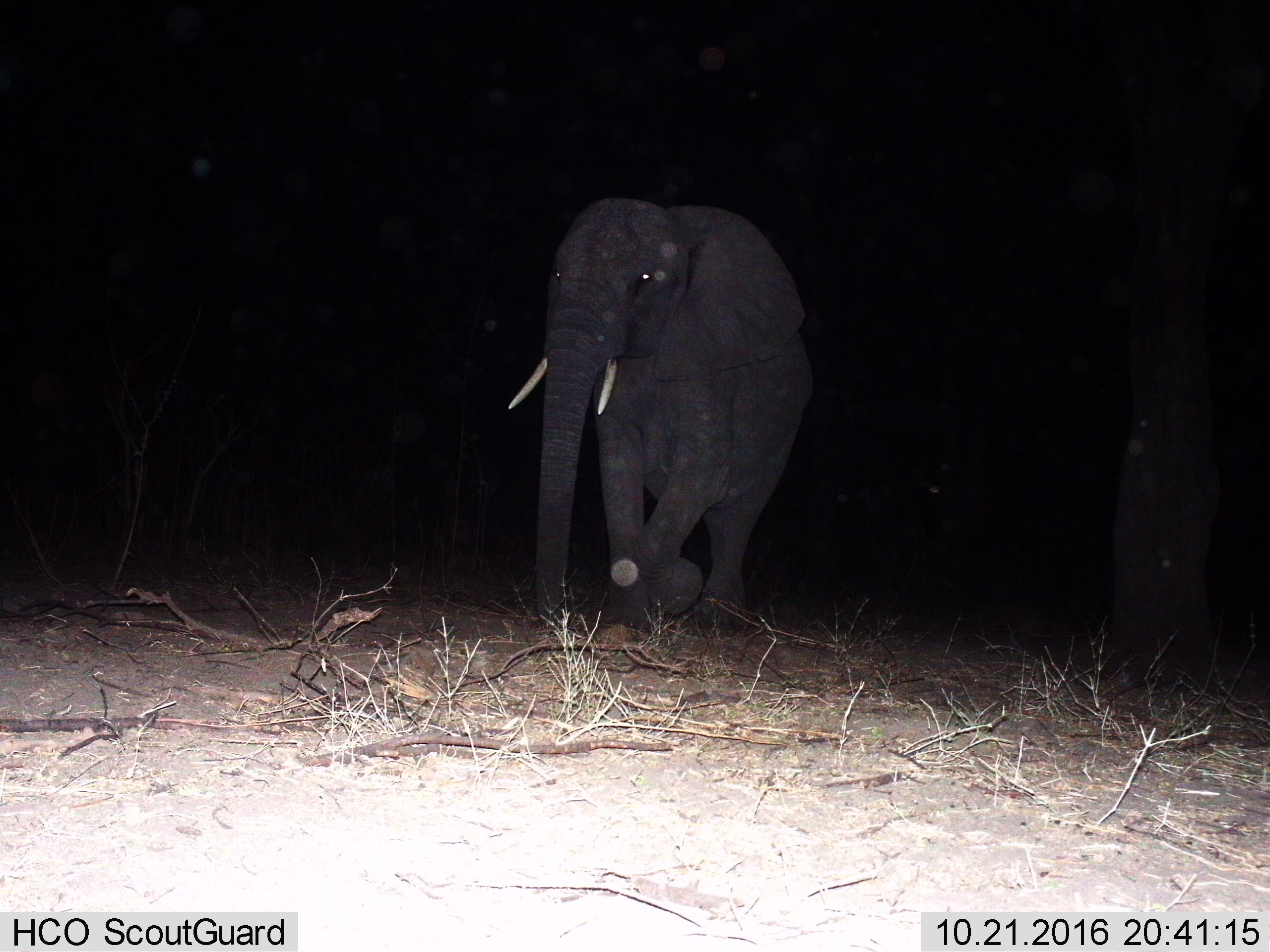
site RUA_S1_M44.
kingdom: Animalia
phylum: Chordata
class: Mammalia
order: Proboscidea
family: Elephantidae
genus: Loxodonta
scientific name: Loxodonta africana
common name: african bush elephant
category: elephant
Elephant (african bush elephant) (Loxodonta africana), count 1. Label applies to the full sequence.